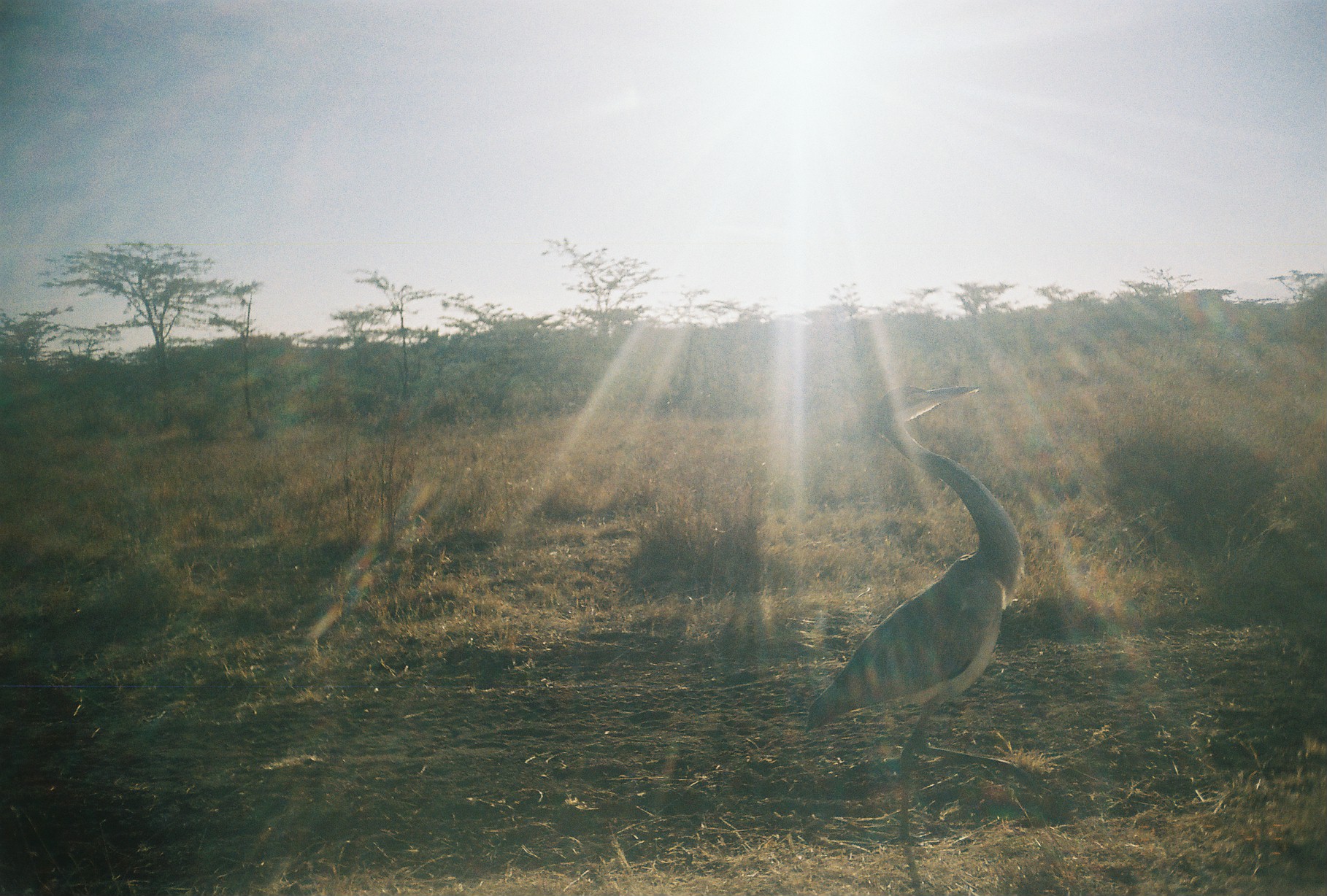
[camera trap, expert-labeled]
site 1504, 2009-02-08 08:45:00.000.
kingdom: Animalia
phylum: Chordata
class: Aves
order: Pelecaniformes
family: Ardeidae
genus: Ardea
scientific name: Ardea melanocephala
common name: black-headed heron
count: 1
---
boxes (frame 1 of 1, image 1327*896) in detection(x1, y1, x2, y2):
ardea melanocephala: detection(804, 384, 1040, 847)